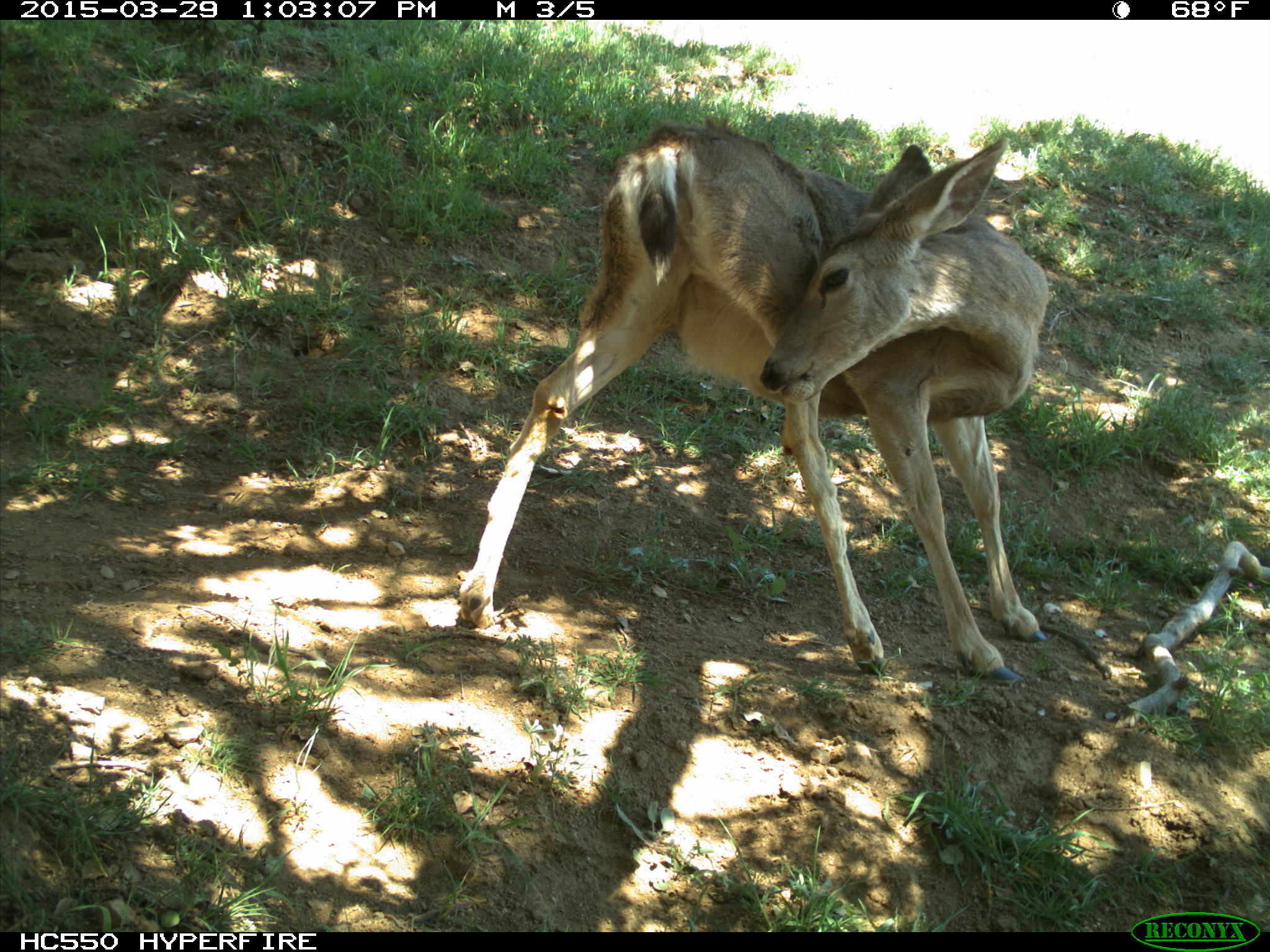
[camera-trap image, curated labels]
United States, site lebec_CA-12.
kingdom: Animalia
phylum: Chordata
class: Mammalia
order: Artiodactyla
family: Cervidae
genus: Odocoileus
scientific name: Odocoileus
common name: deer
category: unidentified deer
Unidentified deer (deer) (Odocoileus).